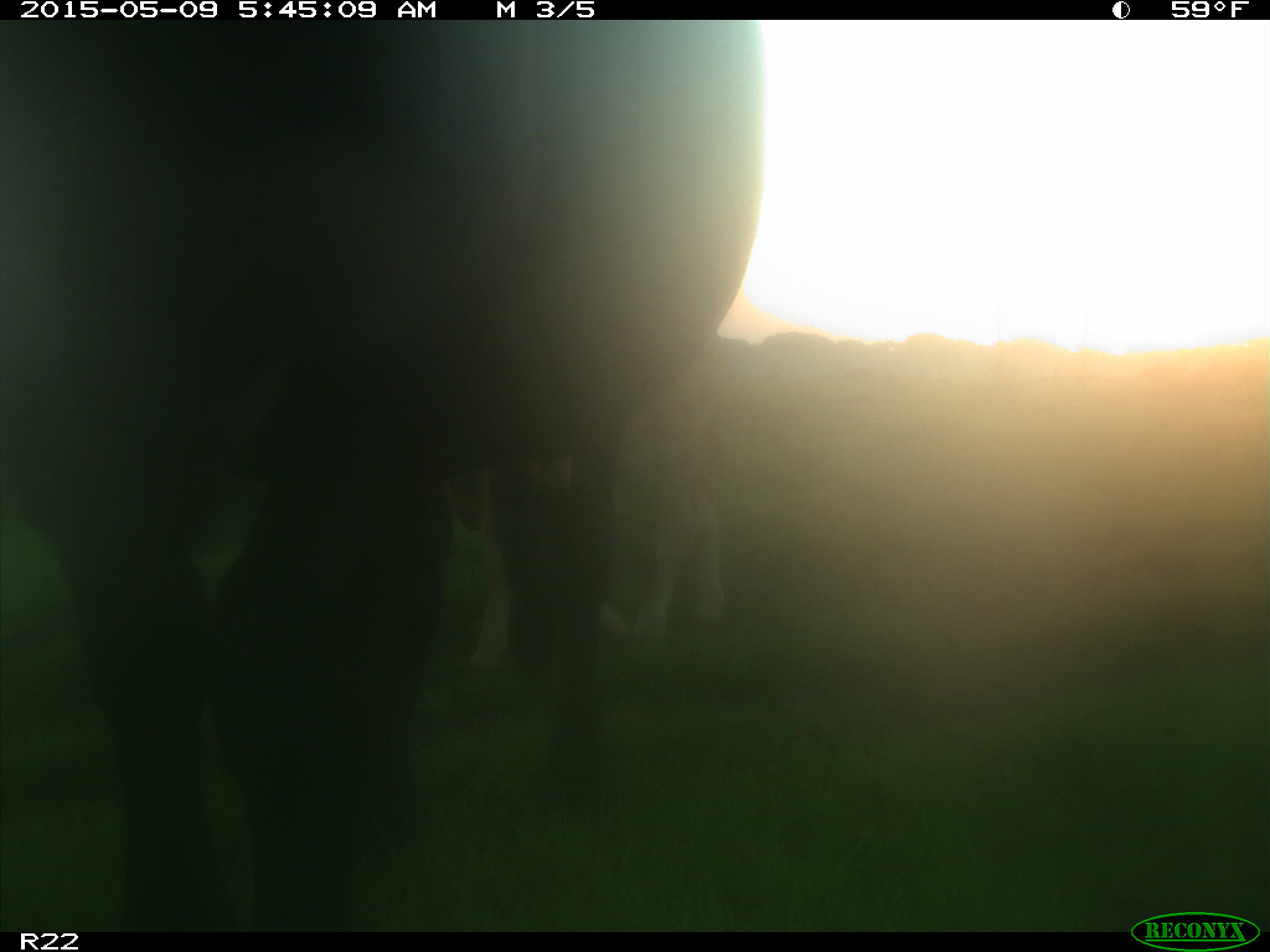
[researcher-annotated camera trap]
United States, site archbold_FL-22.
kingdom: Animalia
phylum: Chordata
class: Mammalia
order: Artiodactyla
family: Bovidae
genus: Bos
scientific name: Bos taurus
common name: domestic cow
Bos taurus (domestic cow).